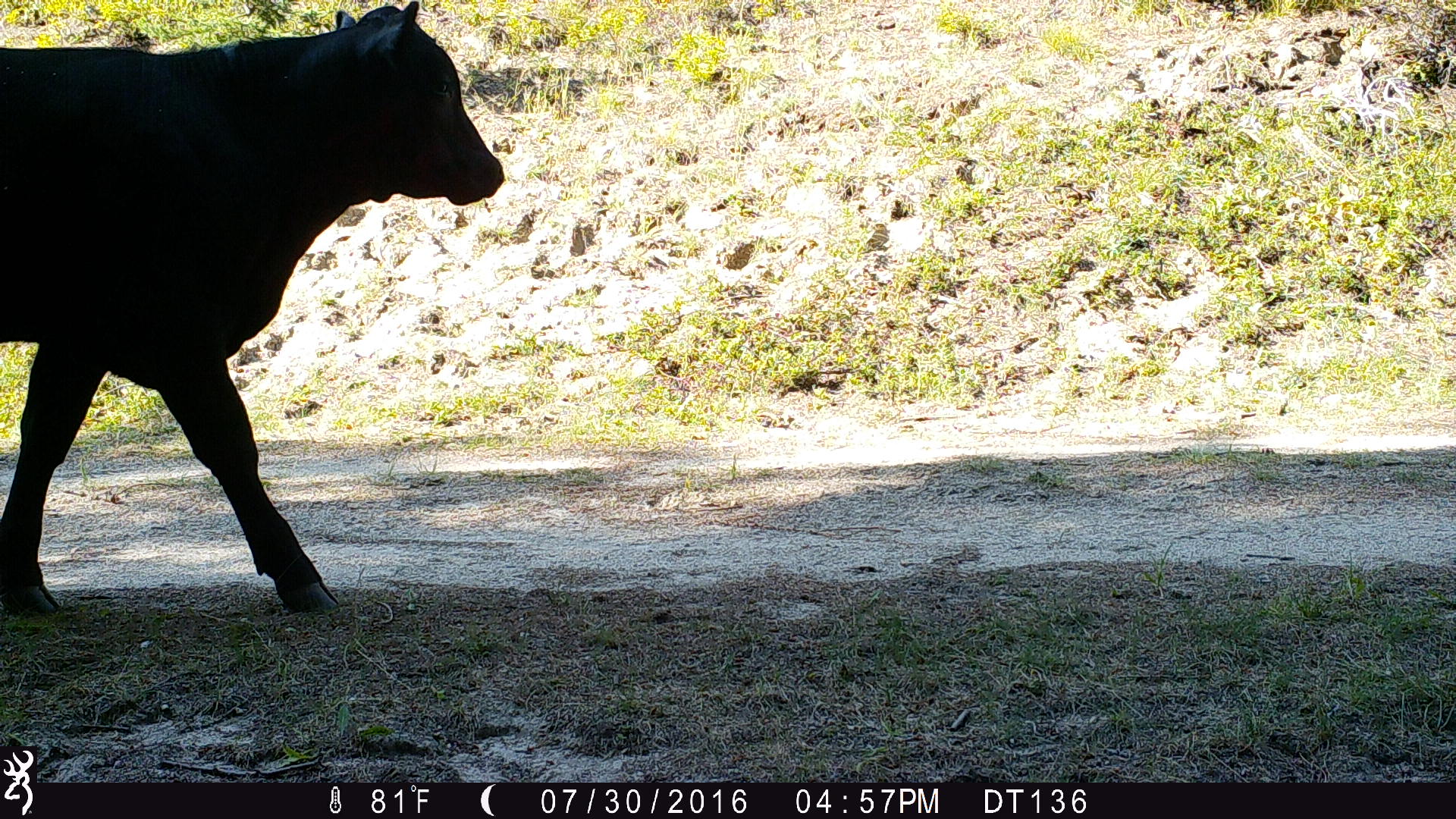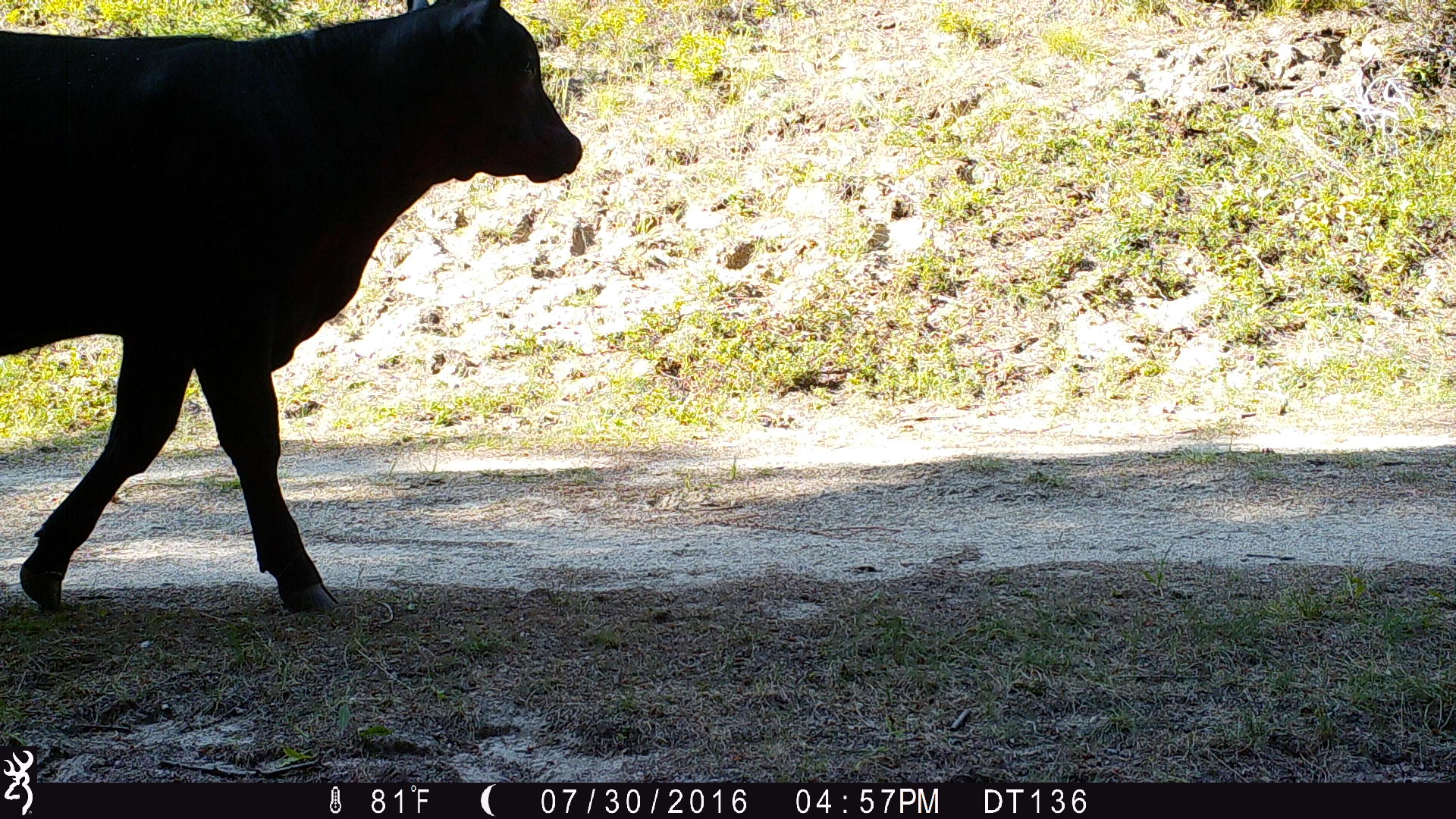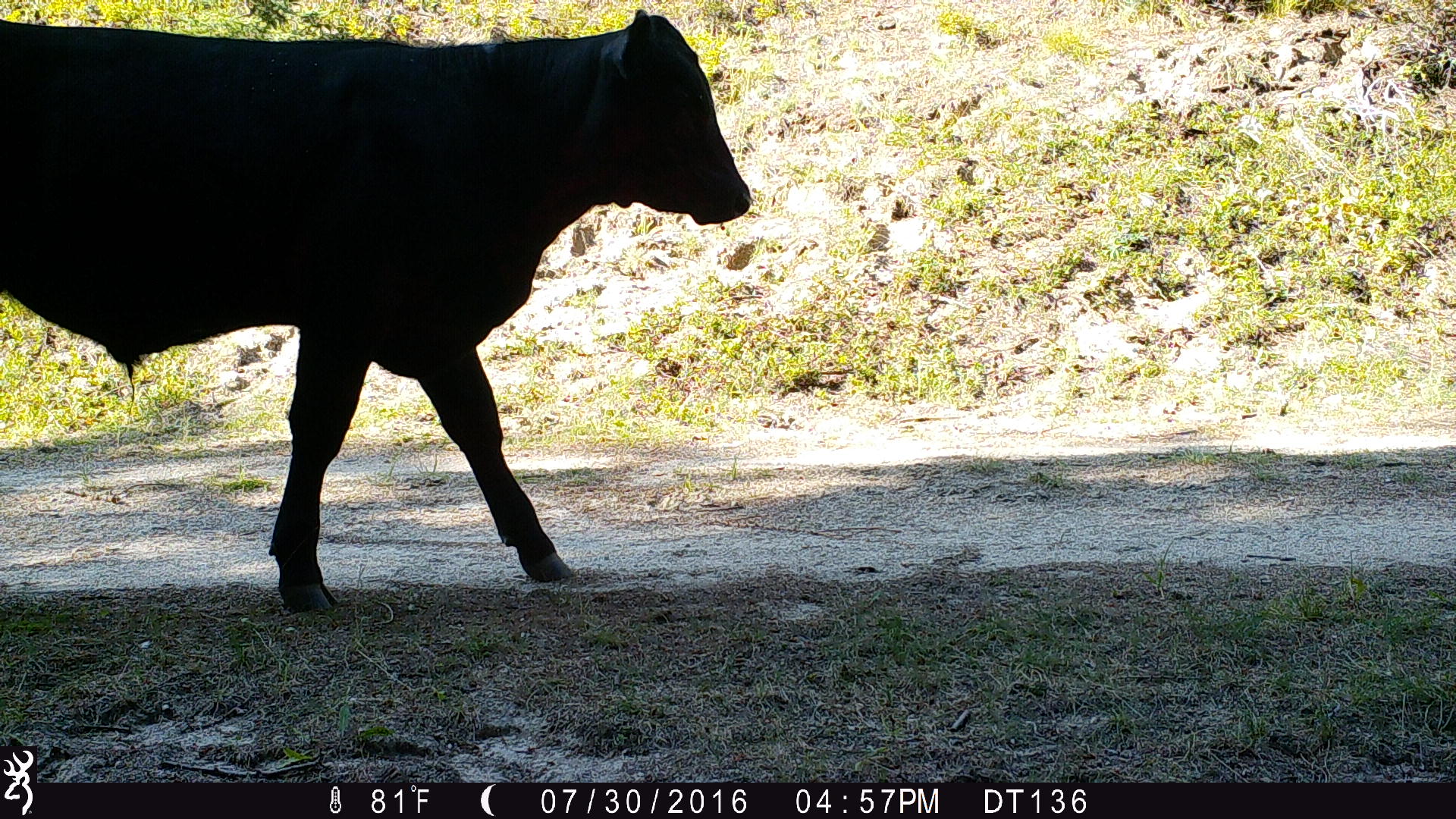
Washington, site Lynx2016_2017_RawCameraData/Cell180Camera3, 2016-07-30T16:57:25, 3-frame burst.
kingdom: Animalia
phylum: Chordata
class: Mammalia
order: Artiodactyla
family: Bovidae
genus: Bos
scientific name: Bos taurus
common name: domestic cattle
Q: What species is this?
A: Domestic cattle (Bos taurus).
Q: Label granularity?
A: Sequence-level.